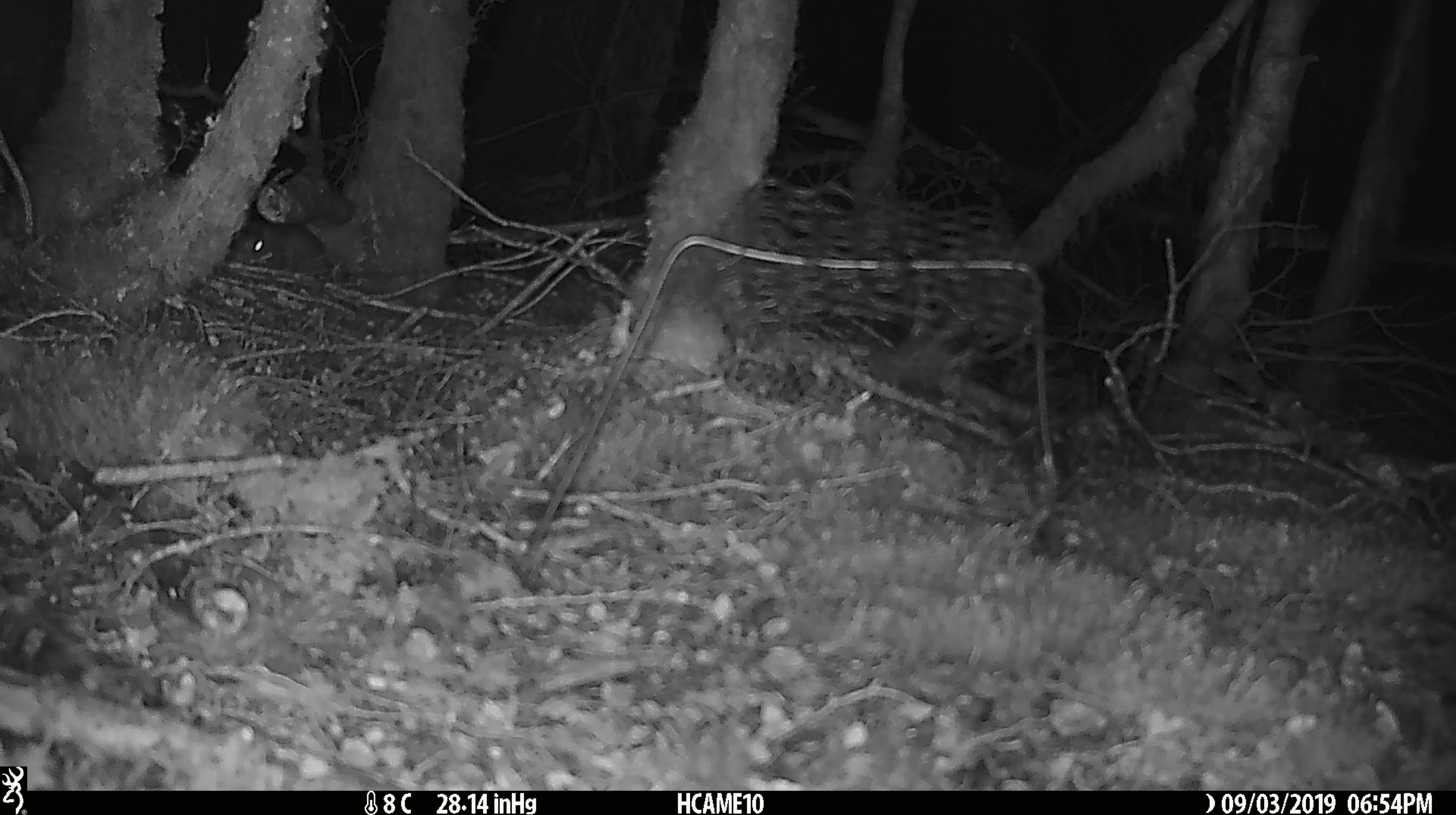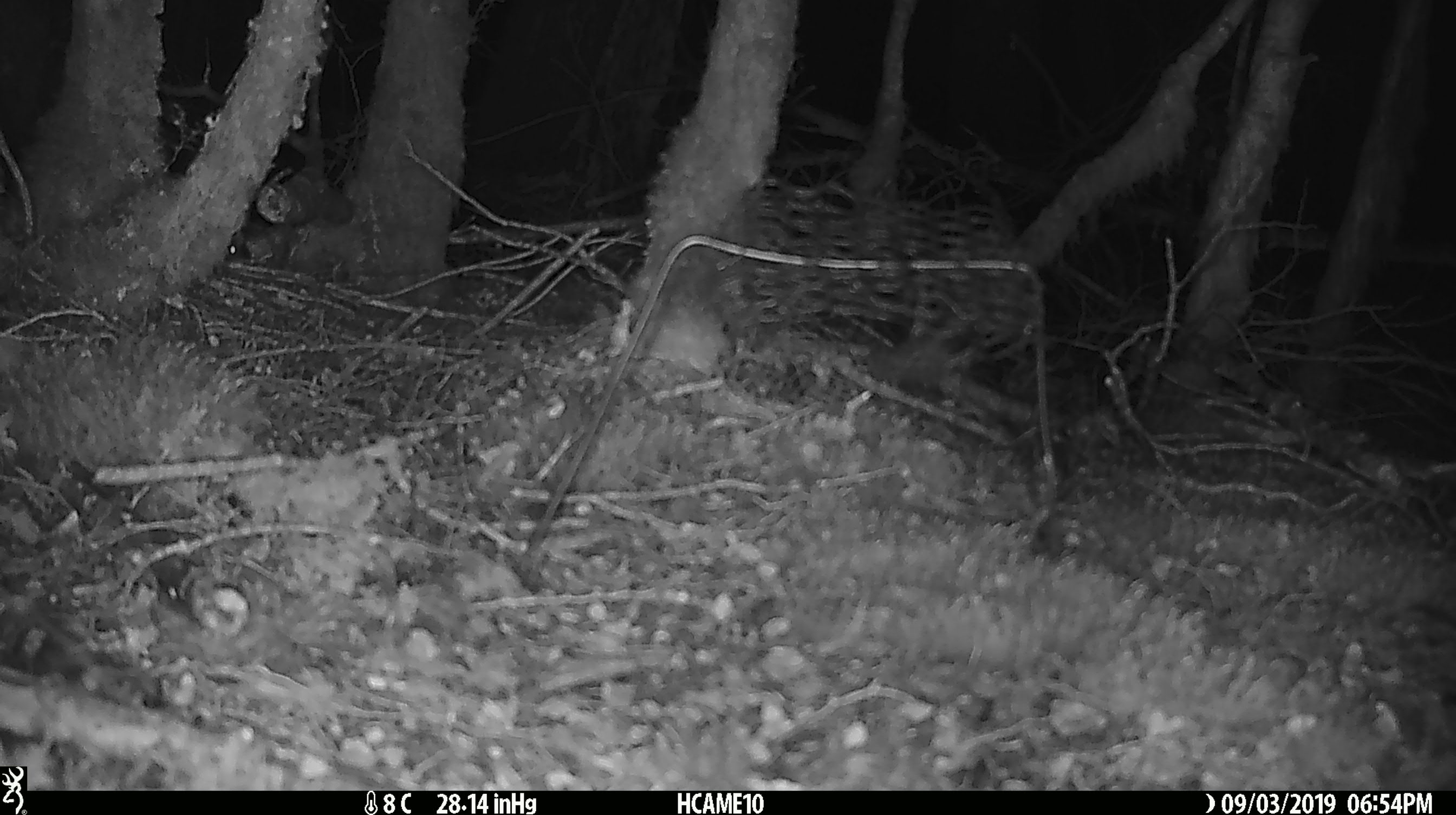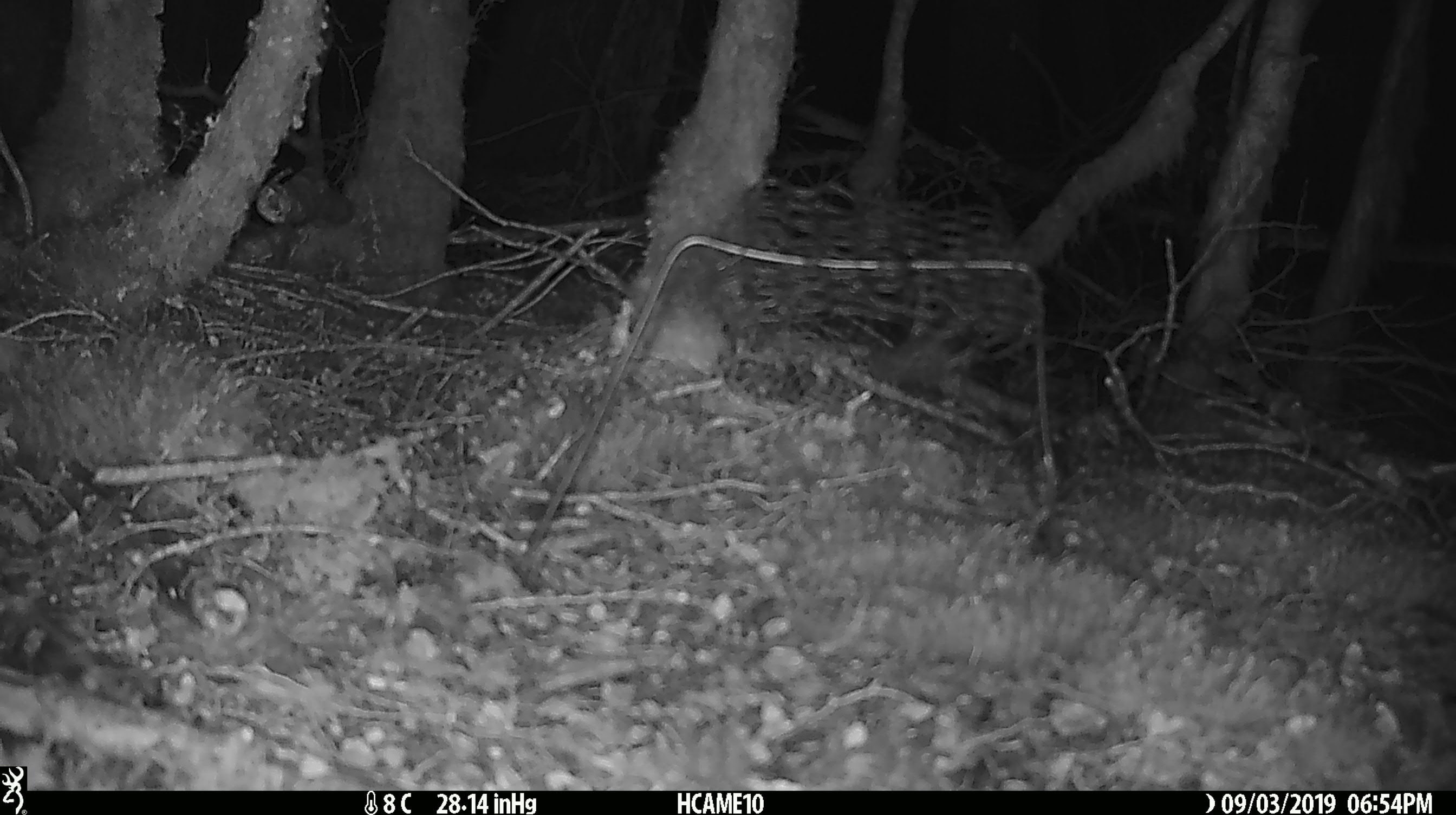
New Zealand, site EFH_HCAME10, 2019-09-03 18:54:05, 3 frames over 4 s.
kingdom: Animalia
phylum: Chordata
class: Mammalia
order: Rodentia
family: Muridae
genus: Mus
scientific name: Mus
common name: mouse